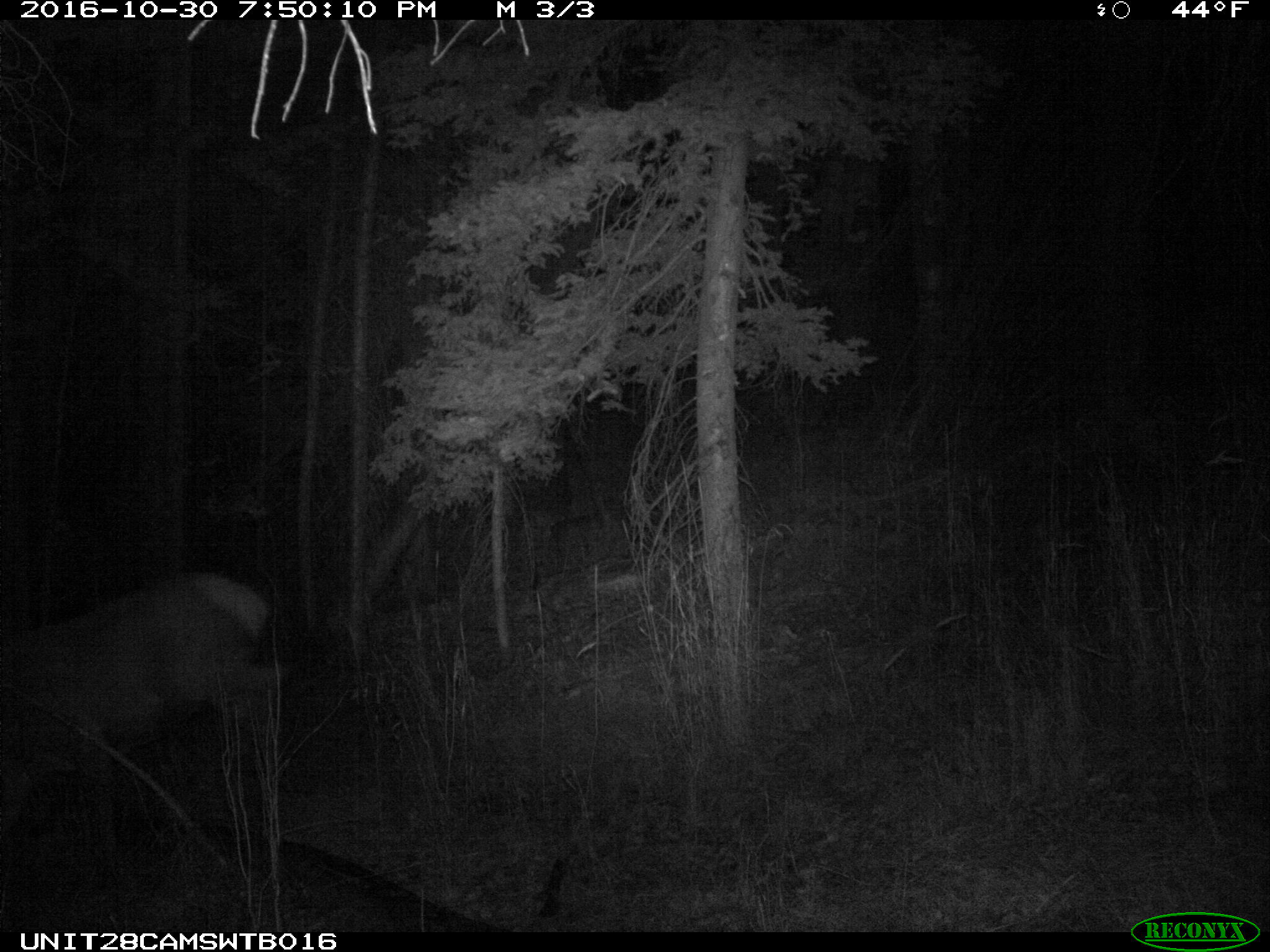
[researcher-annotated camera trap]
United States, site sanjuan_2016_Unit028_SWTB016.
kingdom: Animalia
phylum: Chordata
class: Mammalia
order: Artiodactyla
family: Cervidae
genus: Cervus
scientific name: Cervus elaphus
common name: red deer